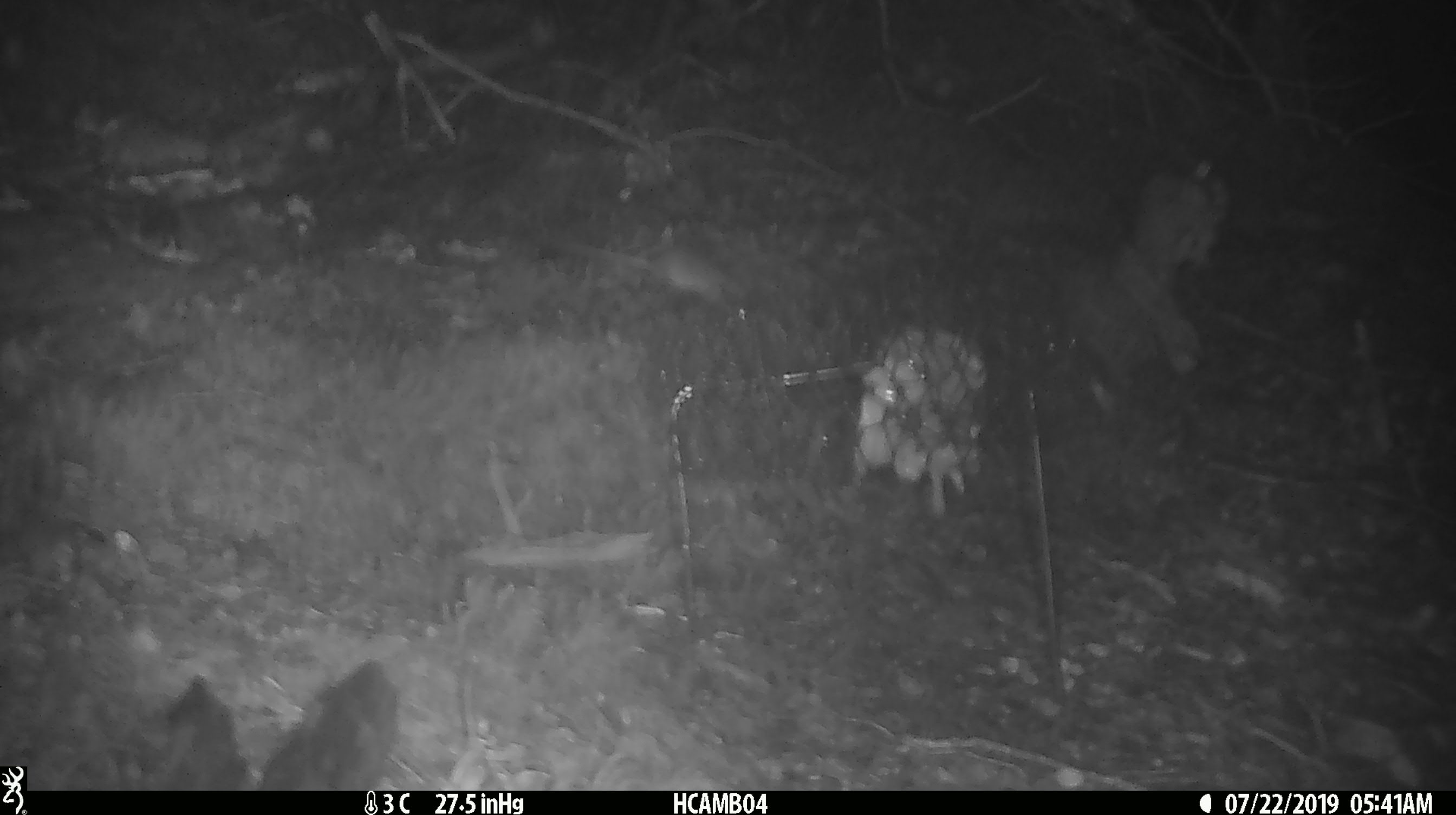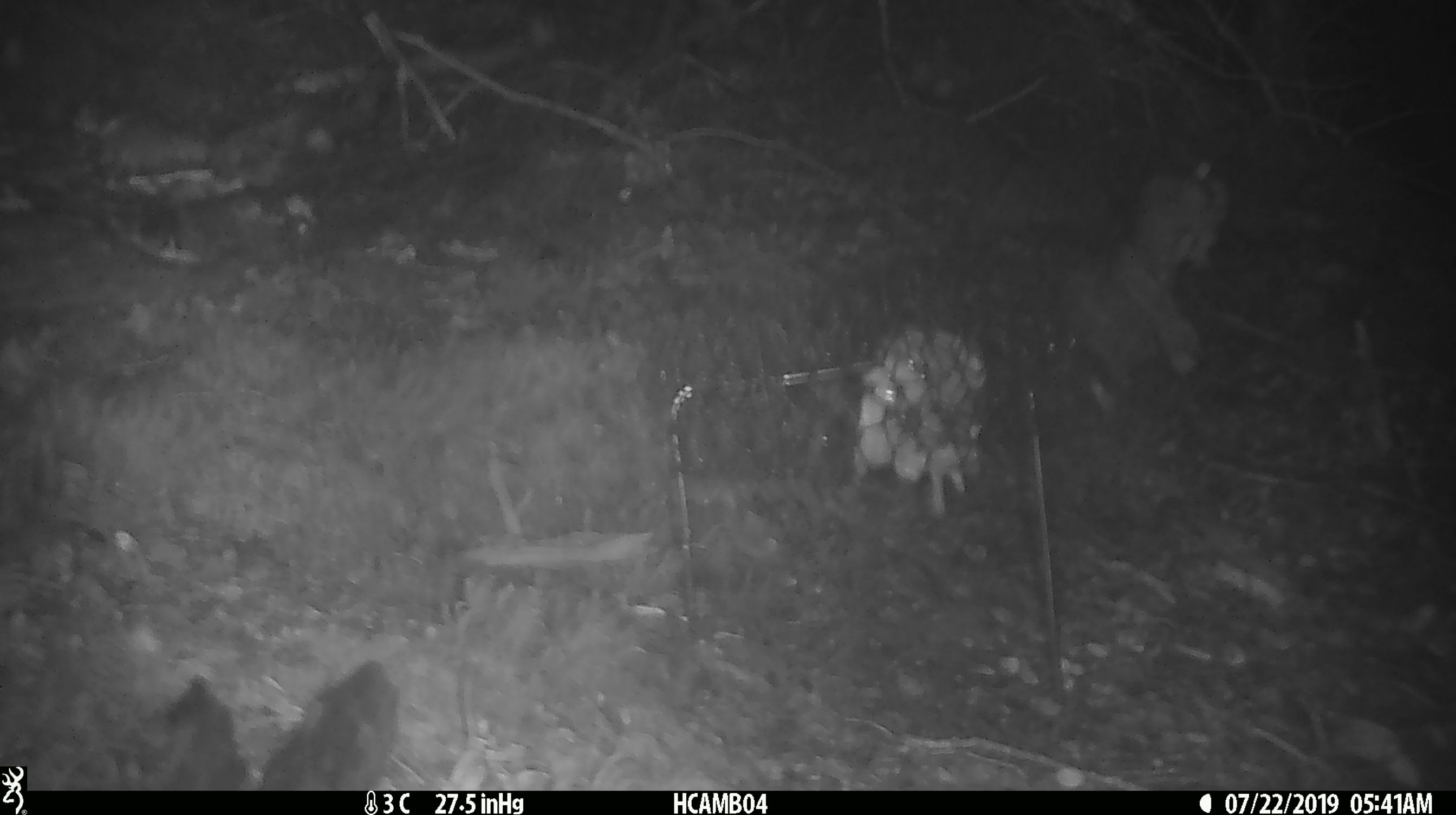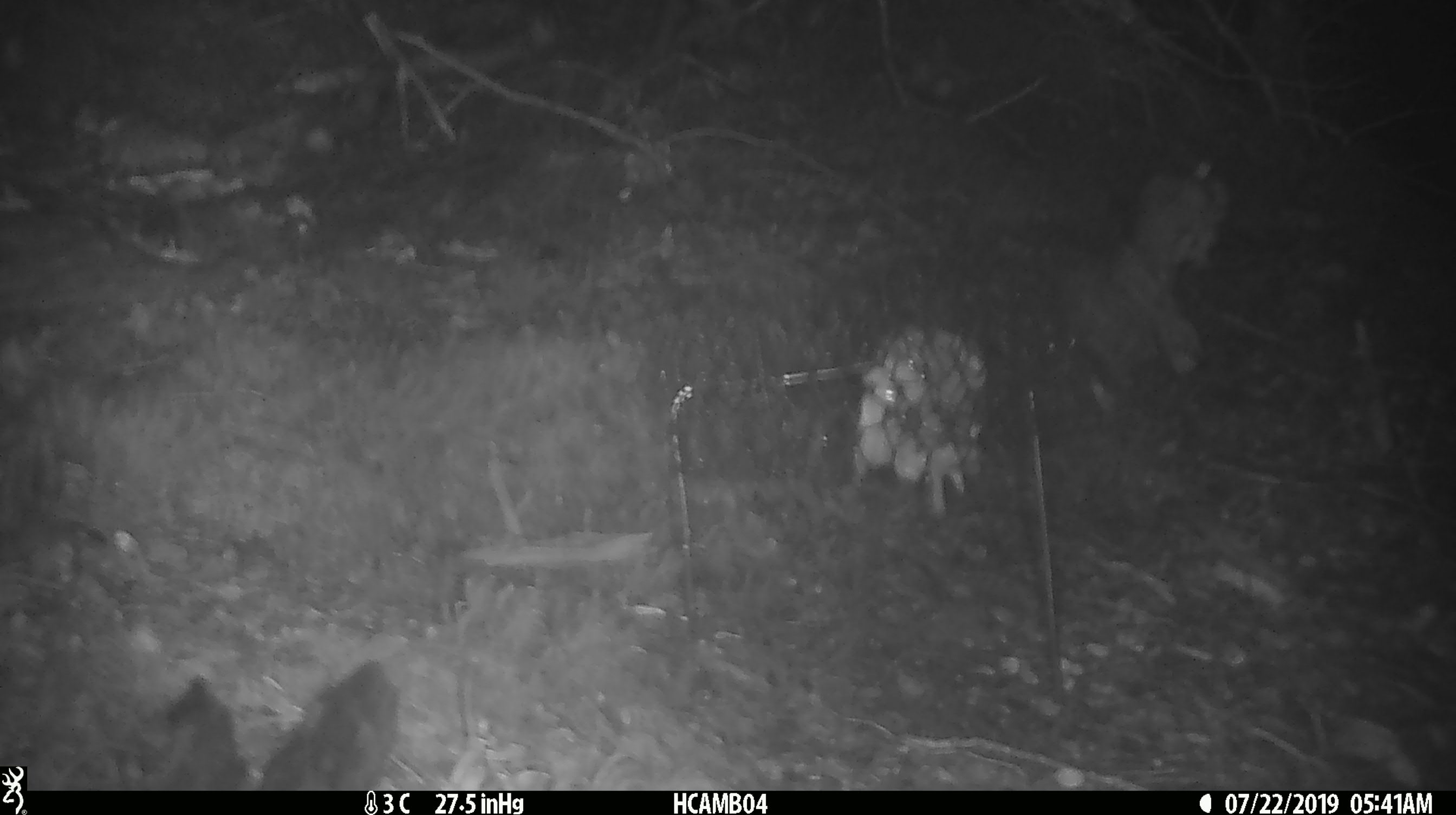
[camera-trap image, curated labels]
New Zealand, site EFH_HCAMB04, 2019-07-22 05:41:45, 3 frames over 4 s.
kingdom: Animalia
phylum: Chordata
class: Mammalia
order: Rodentia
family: Muridae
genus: Mus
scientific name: Mus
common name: mouse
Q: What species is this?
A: Mouse (Mus).